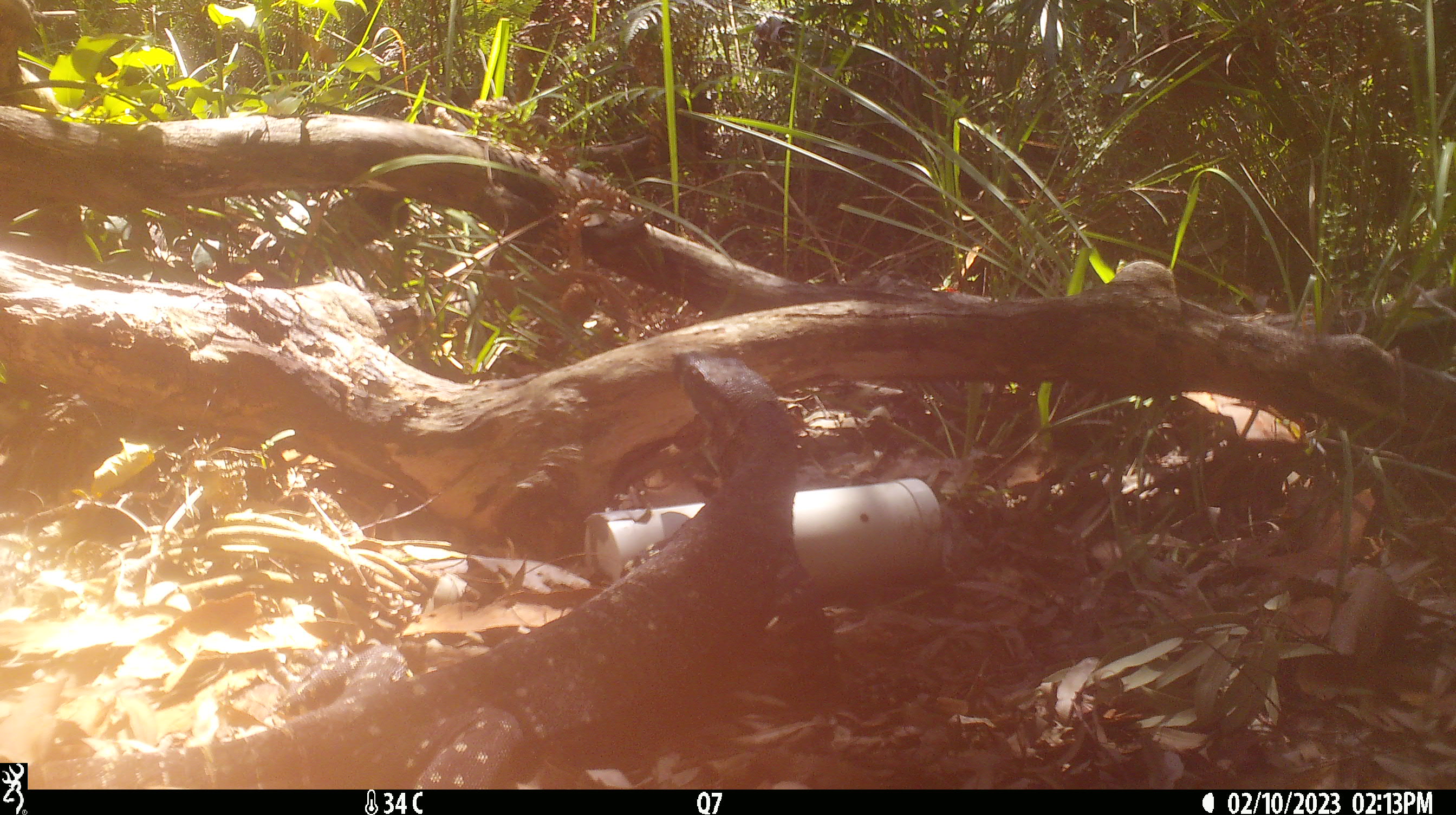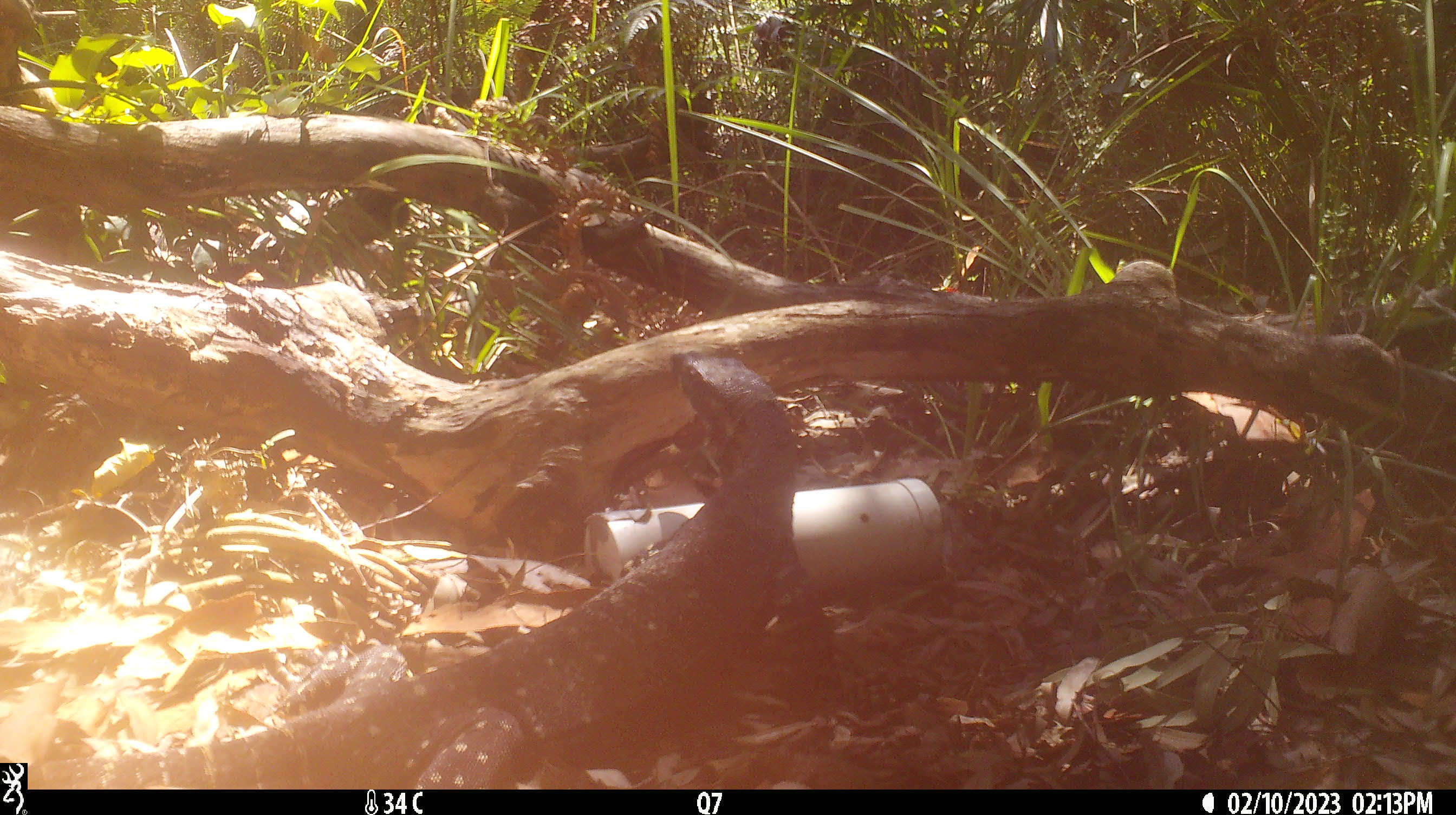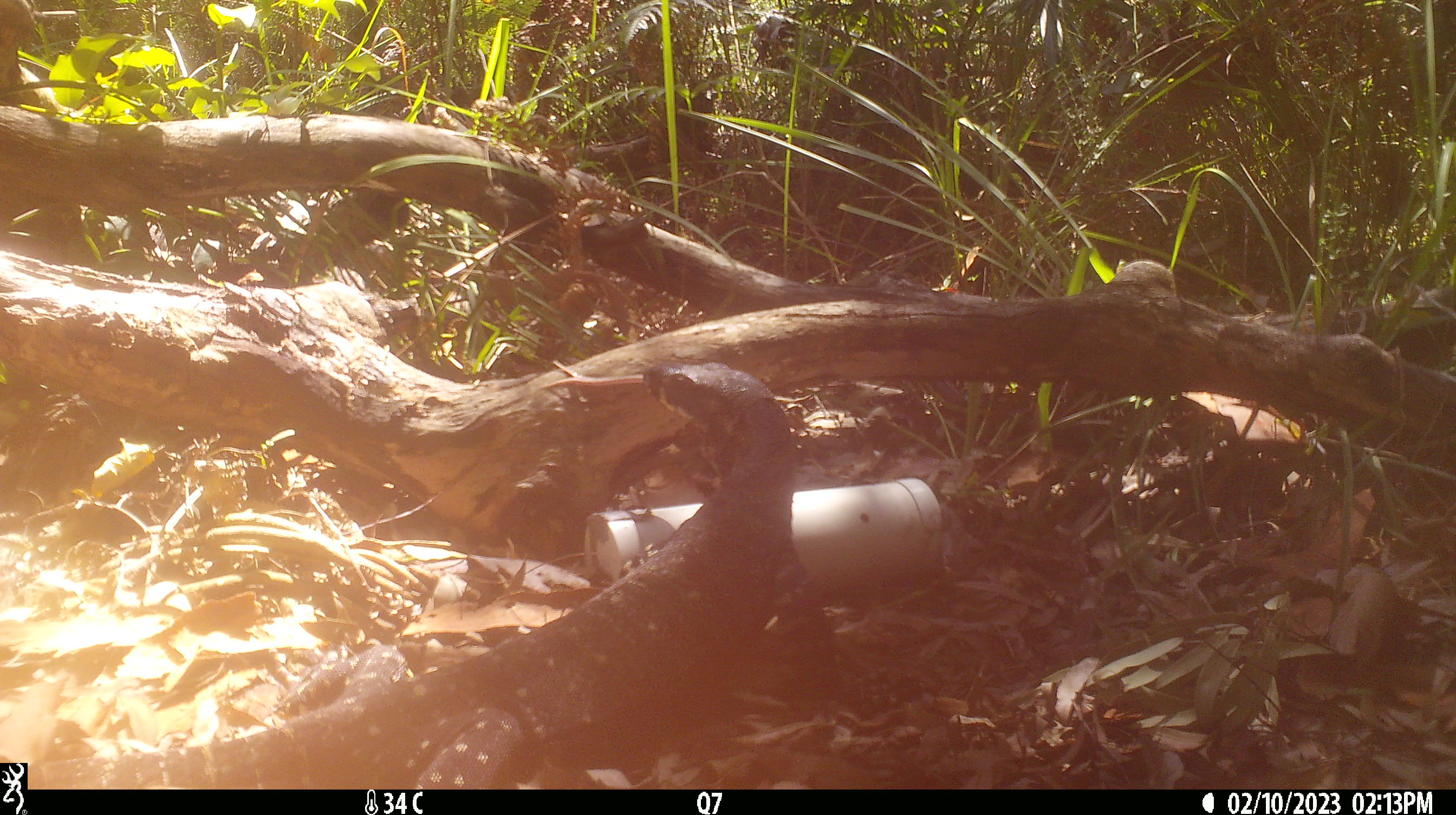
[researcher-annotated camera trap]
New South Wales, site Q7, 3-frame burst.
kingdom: Animalia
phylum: Chordata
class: Reptilia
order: Squamata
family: Varanidae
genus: Varanus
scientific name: Varanus varius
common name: lace monitor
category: goanna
Goanna (lace monitor) (Varanus varius).